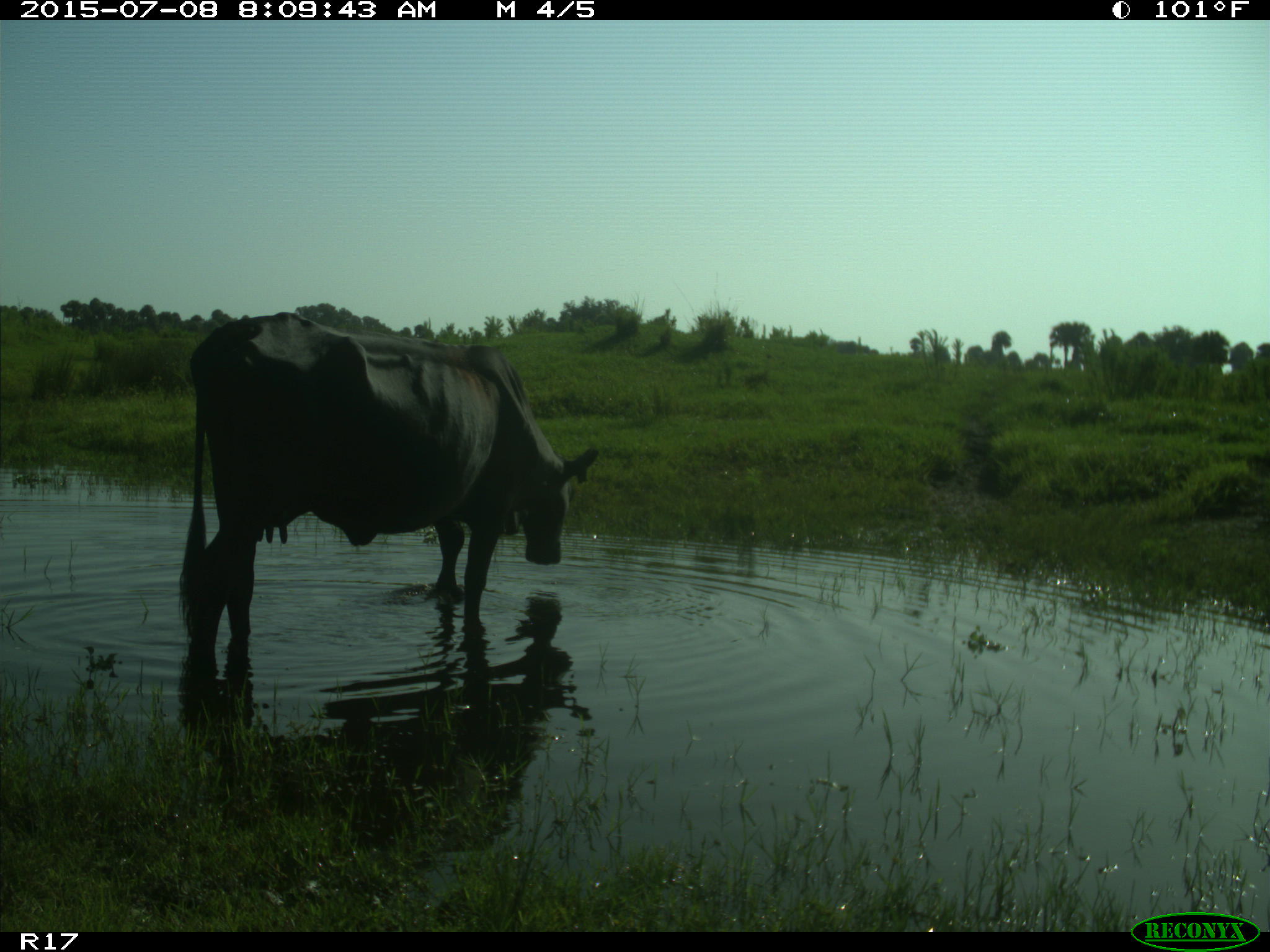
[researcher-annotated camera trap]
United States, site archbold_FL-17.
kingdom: Animalia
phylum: Chordata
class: Mammalia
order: Artiodactyla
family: Bovidae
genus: Bos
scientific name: Bos taurus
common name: domestic cow